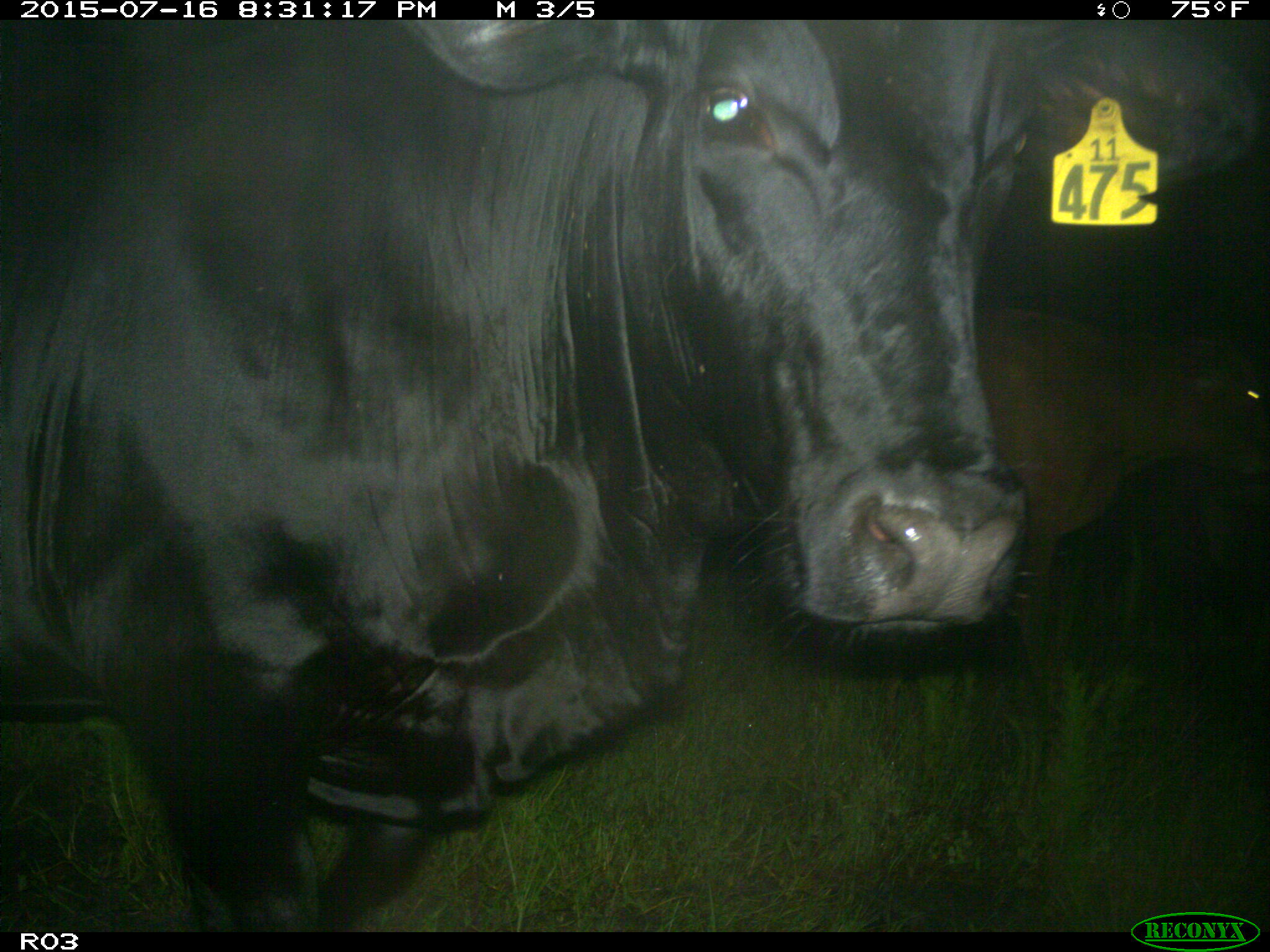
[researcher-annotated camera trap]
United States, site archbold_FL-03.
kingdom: Animalia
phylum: Chordata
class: Mammalia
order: Artiodactyla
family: Bovidae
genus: Bos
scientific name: Bos taurus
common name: domestic cow